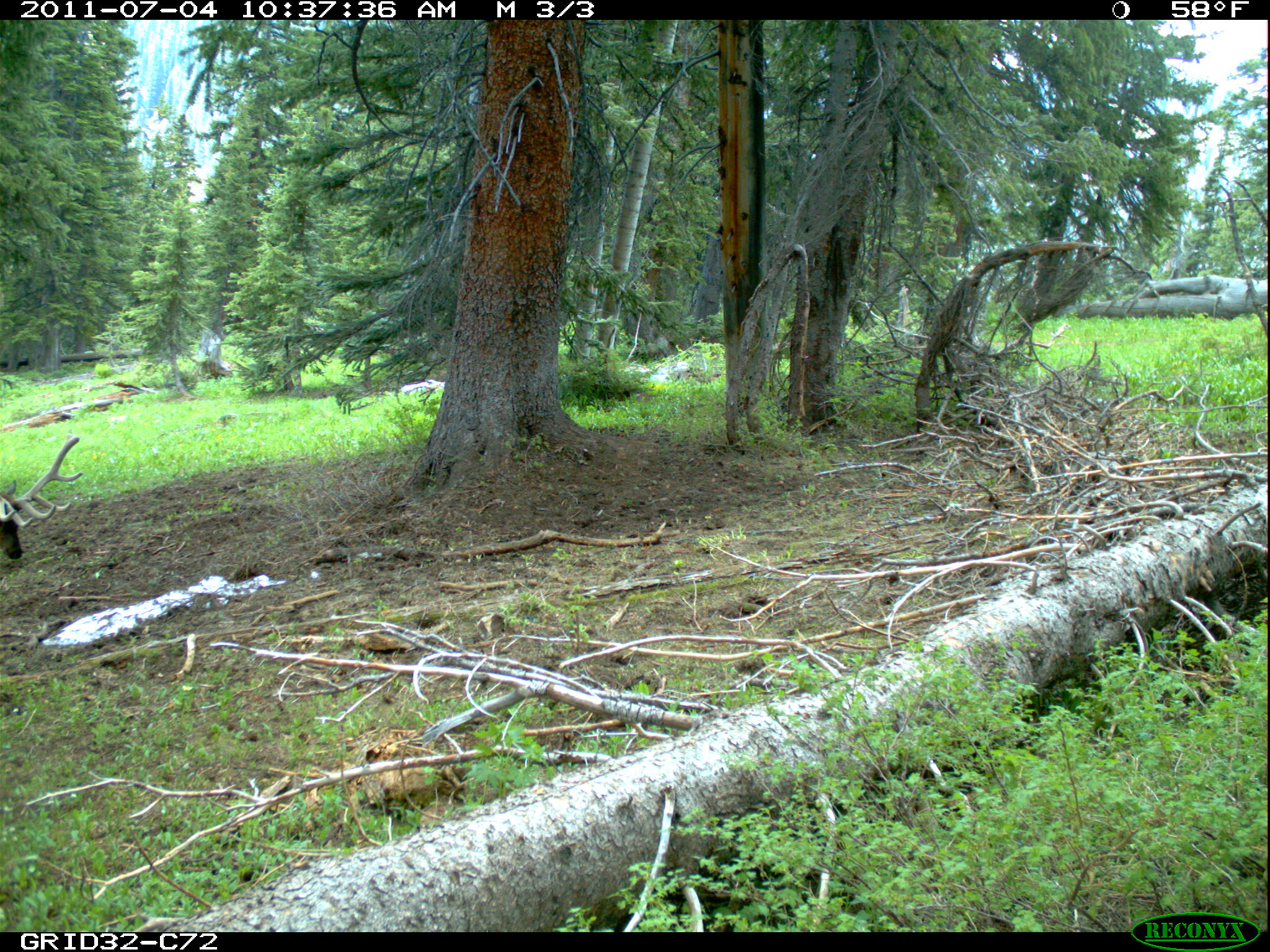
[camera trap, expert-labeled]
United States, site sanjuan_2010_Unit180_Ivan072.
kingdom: Animalia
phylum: Chordata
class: Mammalia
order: Artiodactyla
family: Cervidae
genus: Cervus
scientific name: Cervus elaphus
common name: red deer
Cervus elaphus (red deer).